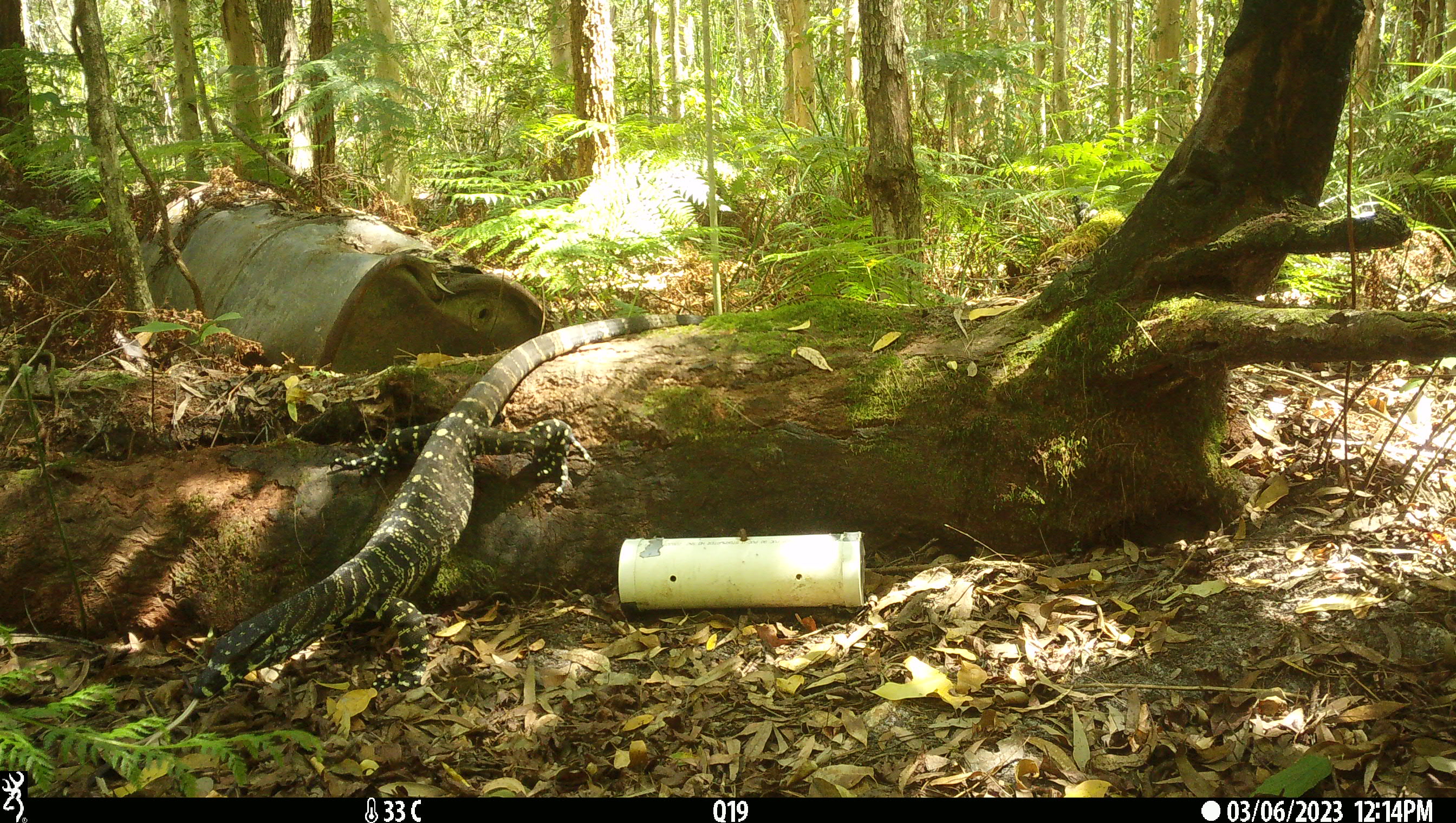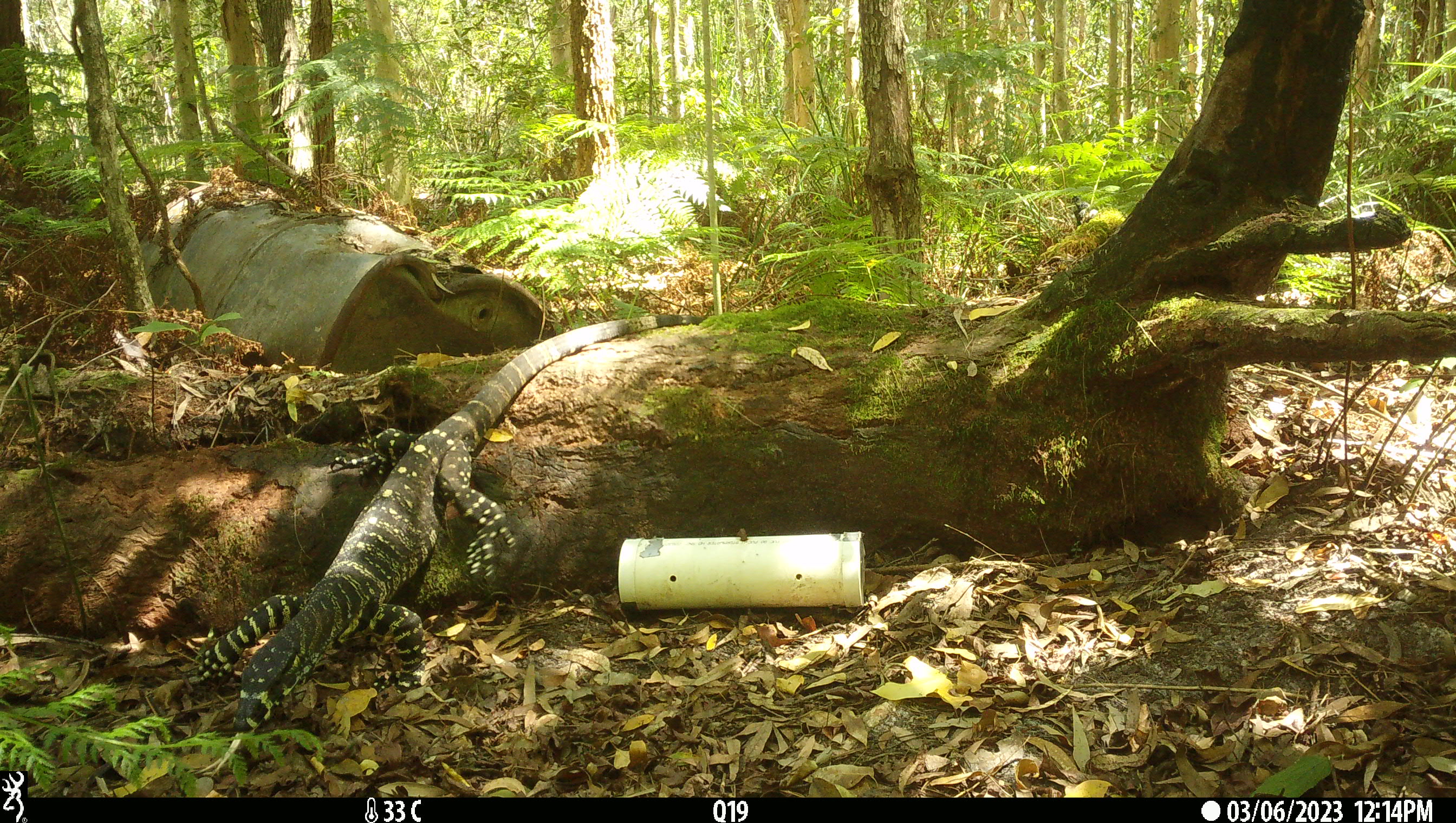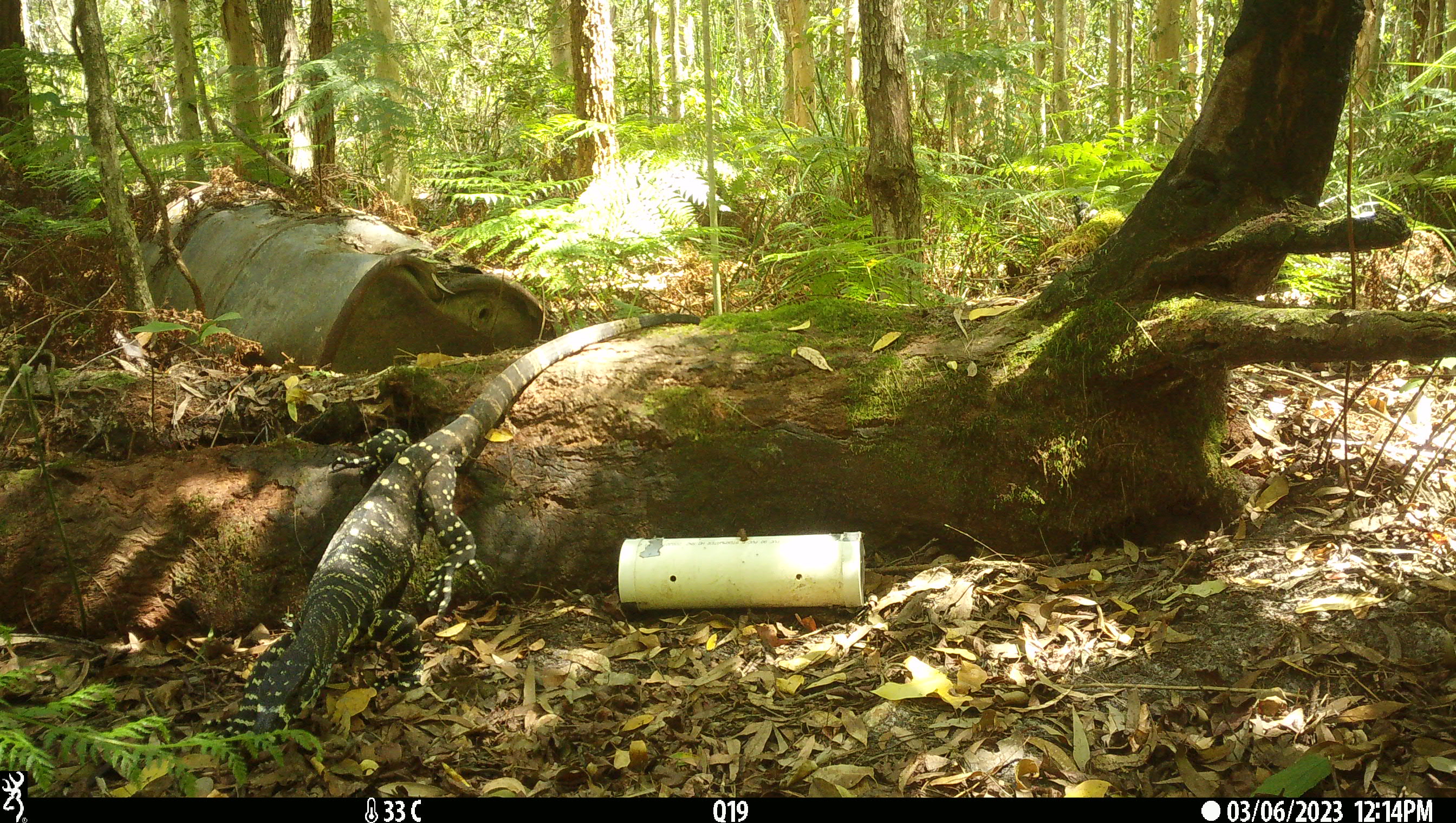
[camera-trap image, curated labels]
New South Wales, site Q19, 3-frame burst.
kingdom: Animalia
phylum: Chordata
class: Reptilia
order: Squamata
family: Varanidae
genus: Varanus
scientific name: Varanus varius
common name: lace monitor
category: goanna